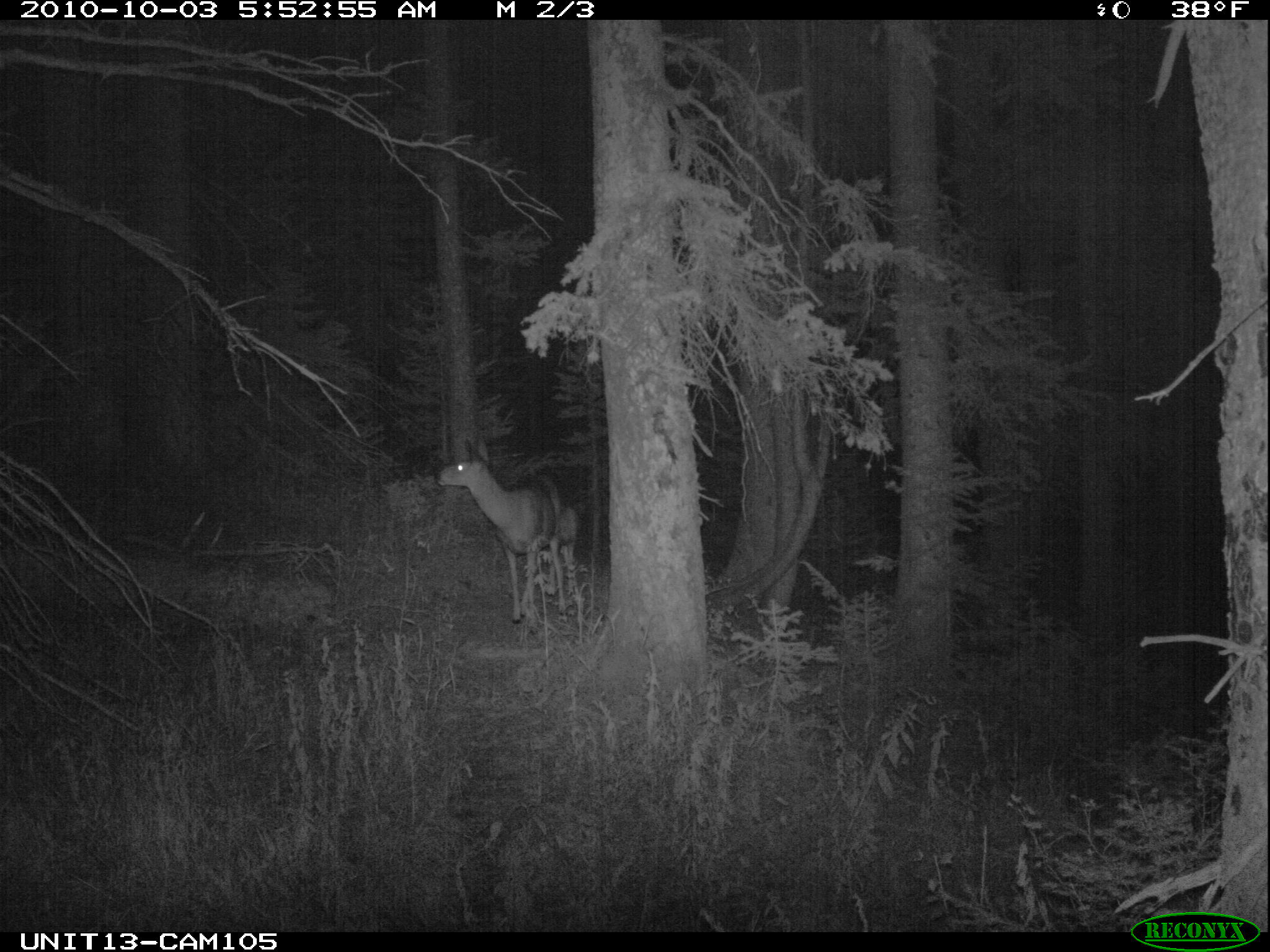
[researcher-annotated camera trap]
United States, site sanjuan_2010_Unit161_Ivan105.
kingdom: Animalia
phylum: Chordata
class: Mammalia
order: Artiodactyla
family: Cervidae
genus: Odocoileus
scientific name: Odocoileus hemionus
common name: mule deer